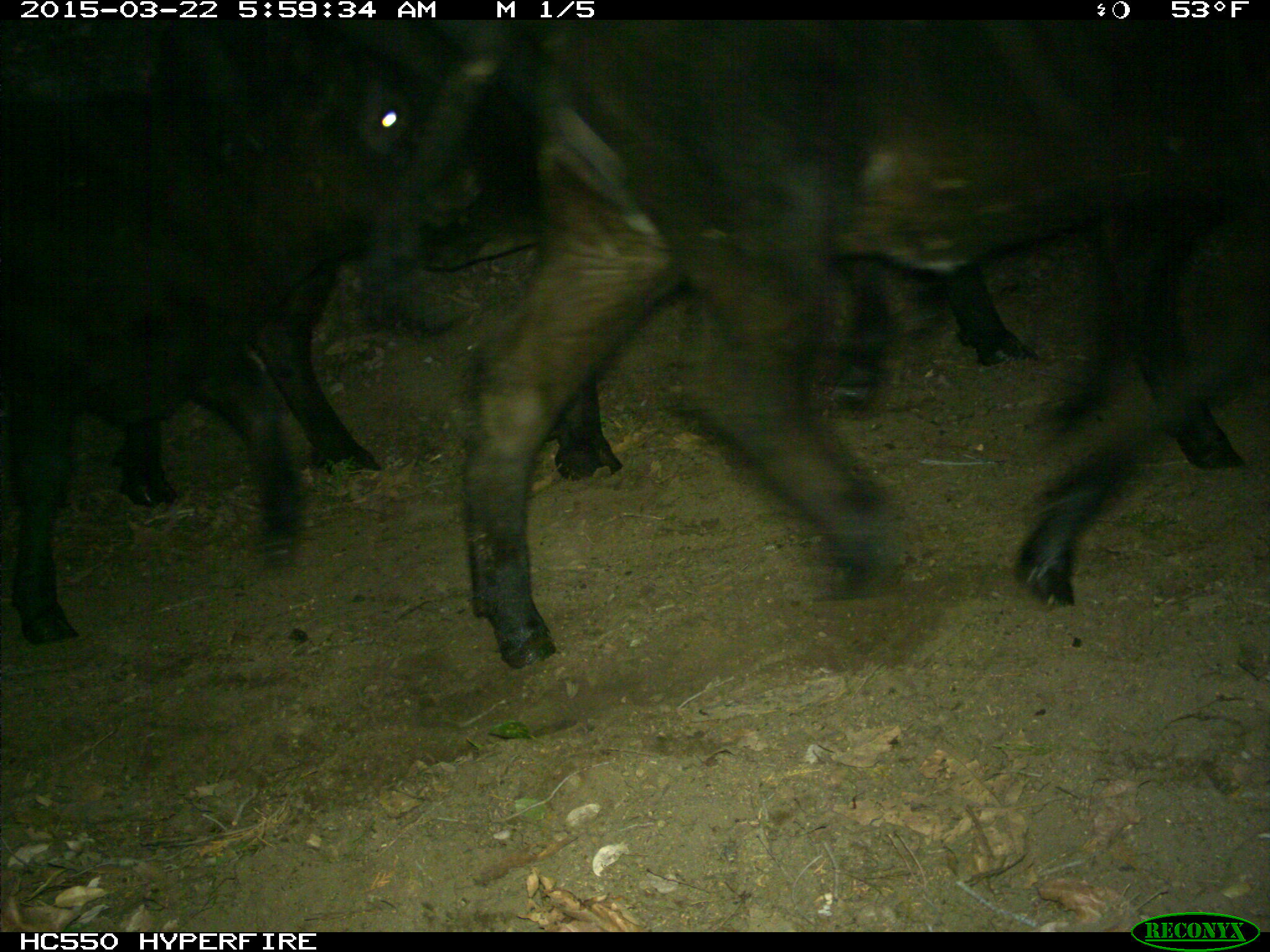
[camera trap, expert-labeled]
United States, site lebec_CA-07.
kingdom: Animalia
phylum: Chordata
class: Mammalia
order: Artiodactyla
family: Bovidae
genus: Bos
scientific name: Bos taurus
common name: domestic cow